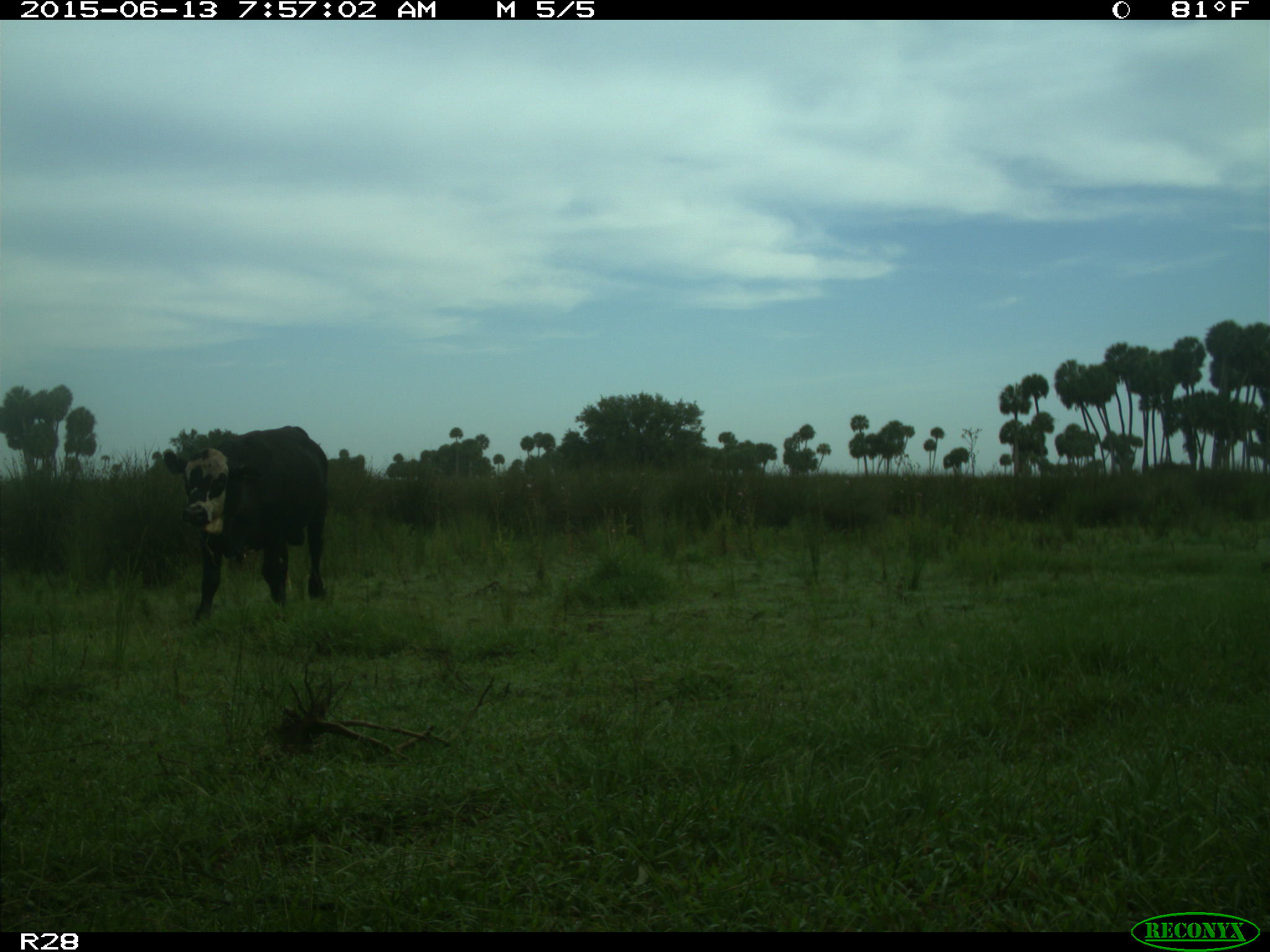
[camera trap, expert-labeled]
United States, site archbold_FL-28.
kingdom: Animalia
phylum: Chordata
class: Mammalia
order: Artiodactyla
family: Bovidae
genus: Bos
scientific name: Bos taurus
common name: domestic cow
Bos taurus (domestic cow).